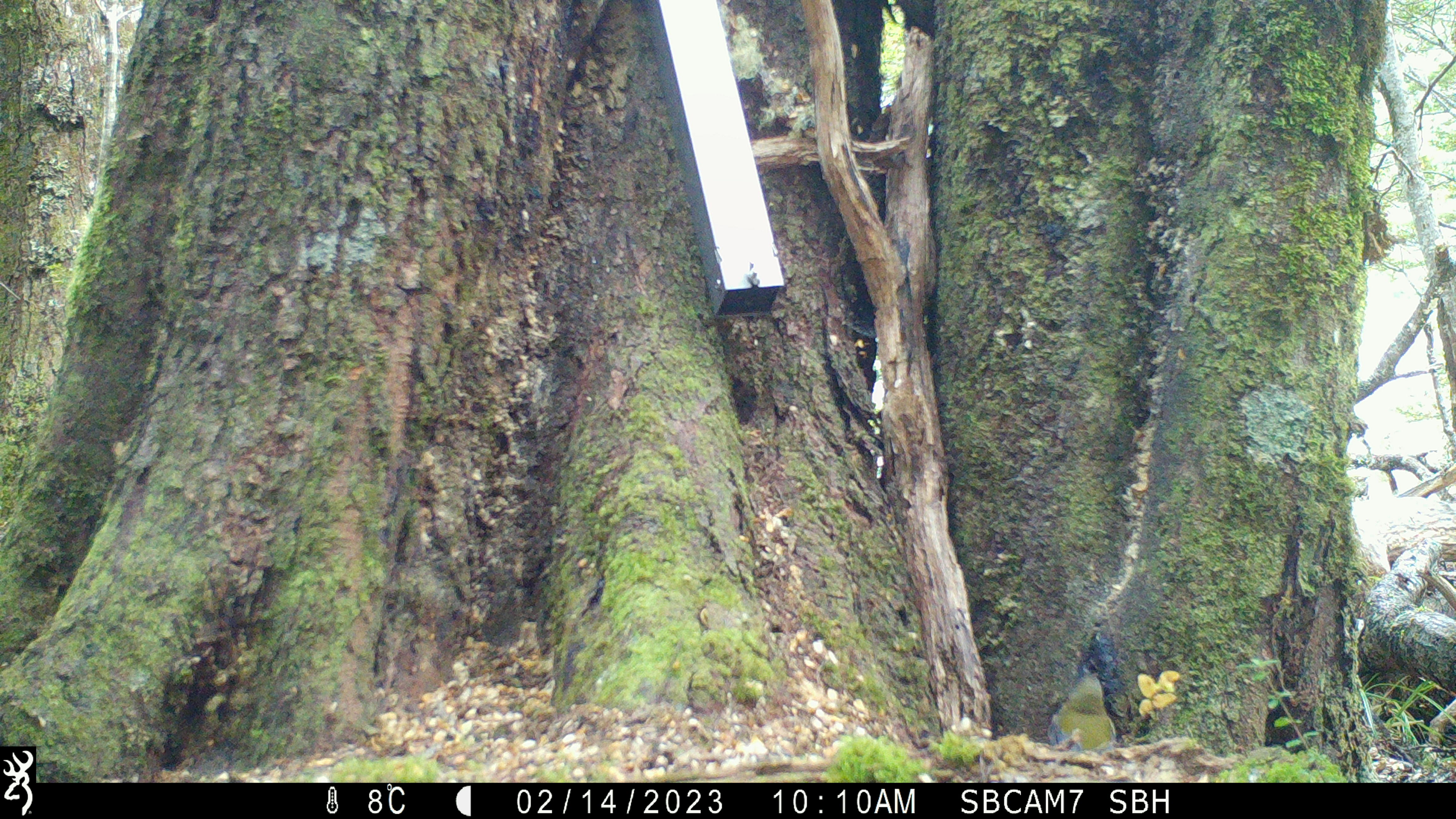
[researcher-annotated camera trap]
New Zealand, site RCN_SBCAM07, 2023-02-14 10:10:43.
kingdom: Animalia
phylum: Chordata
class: Aves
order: Passeriformes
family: Meliphagidae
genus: Anthornis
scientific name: Anthornis melanura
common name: new zealand bellbird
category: bellbird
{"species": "bellbird (new zealand bellbird) (Anthornis melanura)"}